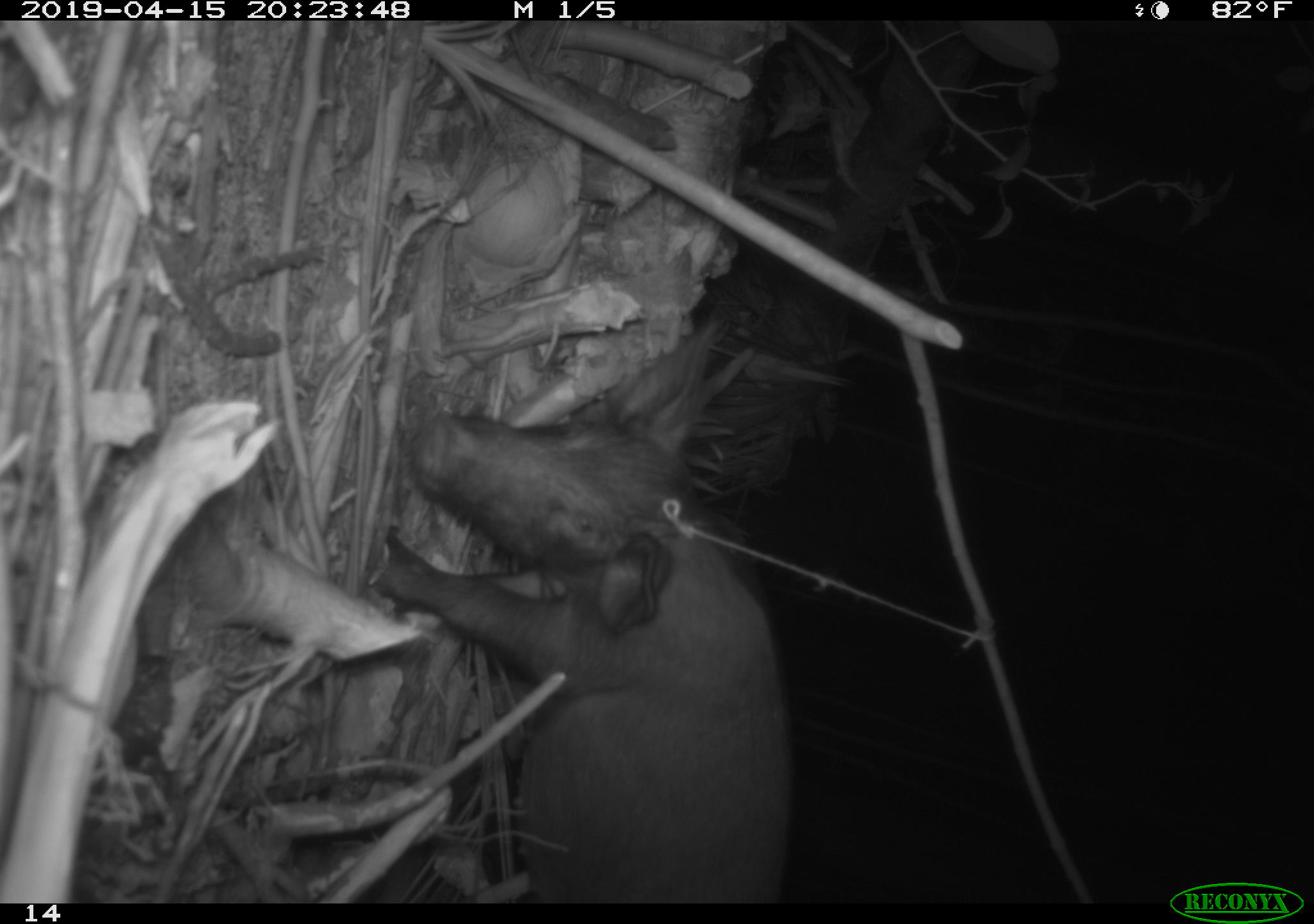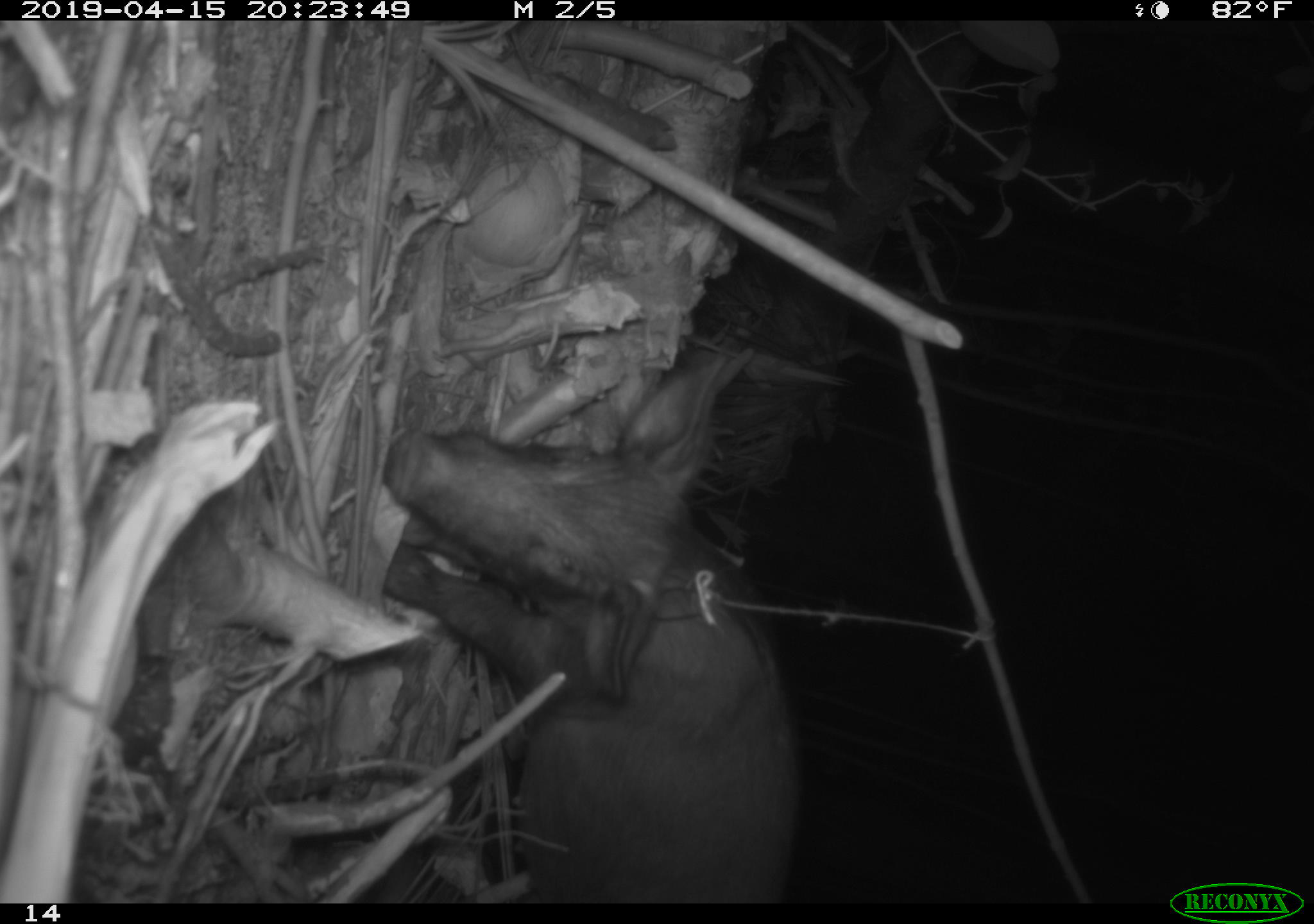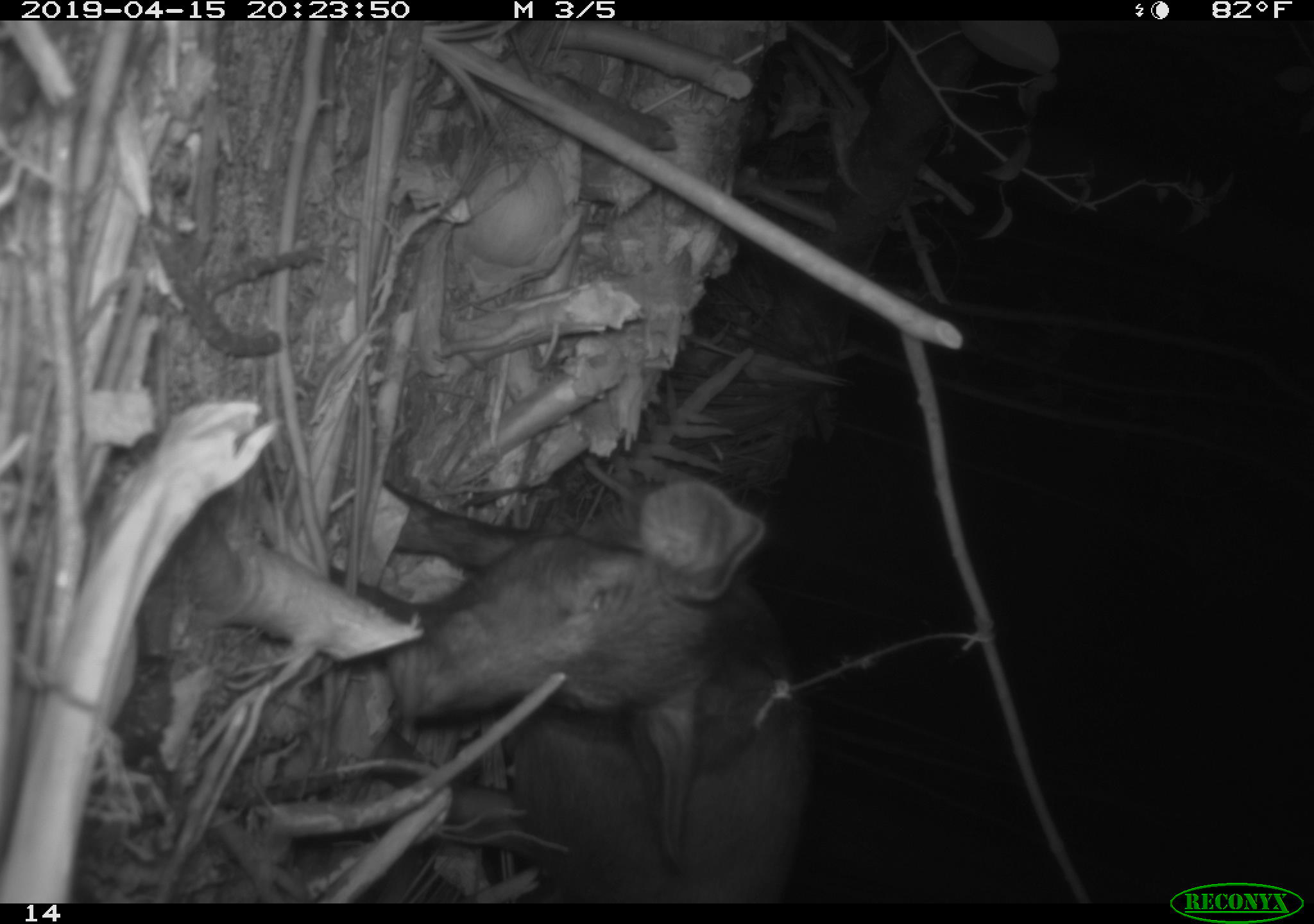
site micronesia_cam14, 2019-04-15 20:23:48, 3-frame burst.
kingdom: Animalia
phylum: Chordata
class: Mammalia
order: Artiodactyla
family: Suidae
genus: Sus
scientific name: Sus scrofa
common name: pig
Pig (Sus scrofa).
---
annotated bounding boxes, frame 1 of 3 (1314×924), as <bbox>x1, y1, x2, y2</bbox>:
pig: <bbox>362, 308, 783, 898</bbox>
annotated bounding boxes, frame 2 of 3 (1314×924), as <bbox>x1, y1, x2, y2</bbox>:
pig: <bbox>369, 336, 791, 900</bbox>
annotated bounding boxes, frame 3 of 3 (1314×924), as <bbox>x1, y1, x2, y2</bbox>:
pig: <bbox>353, 468, 794, 905</bbox>